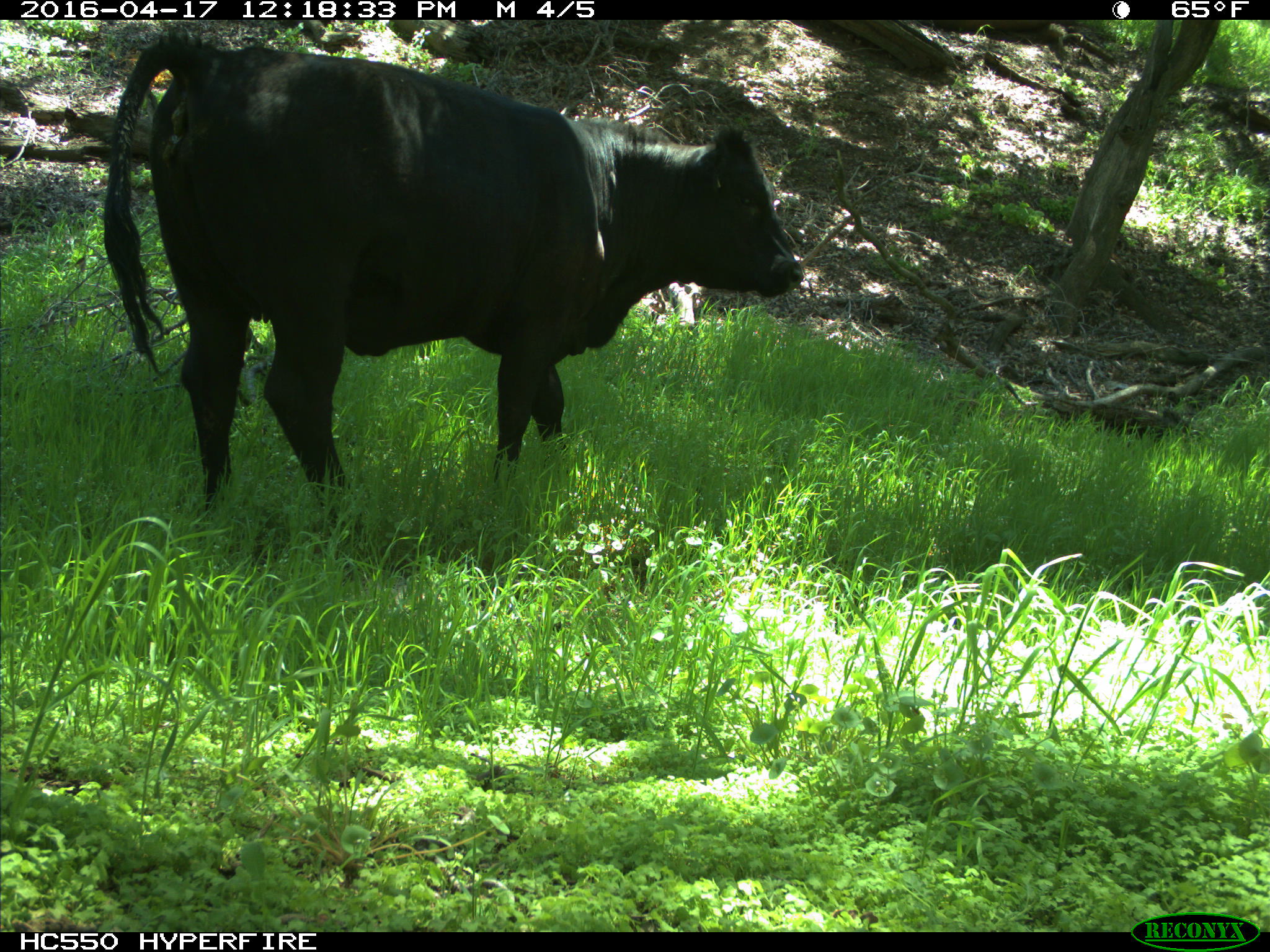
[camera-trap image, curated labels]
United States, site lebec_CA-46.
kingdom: Animalia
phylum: Chordata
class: Mammalia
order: Artiodactyla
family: Bovidae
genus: Bos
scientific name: Bos taurus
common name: domestic cow